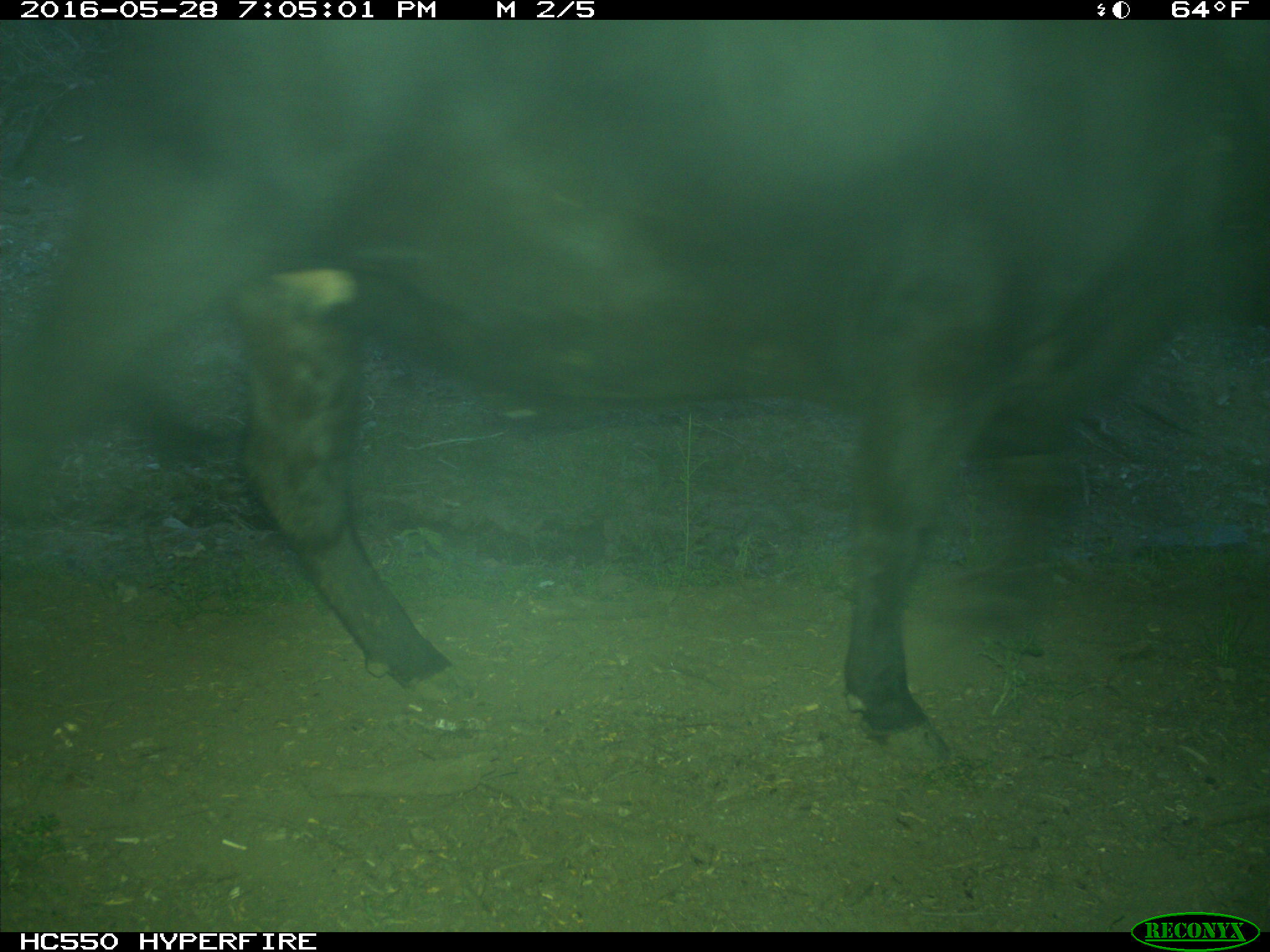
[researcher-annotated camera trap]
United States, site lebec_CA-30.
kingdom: Animalia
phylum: Chordata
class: Mammalia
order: Artiodactyla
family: Bovidae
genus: Bos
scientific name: Bos taurus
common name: domestic cow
Bos taurus (domestic cow).